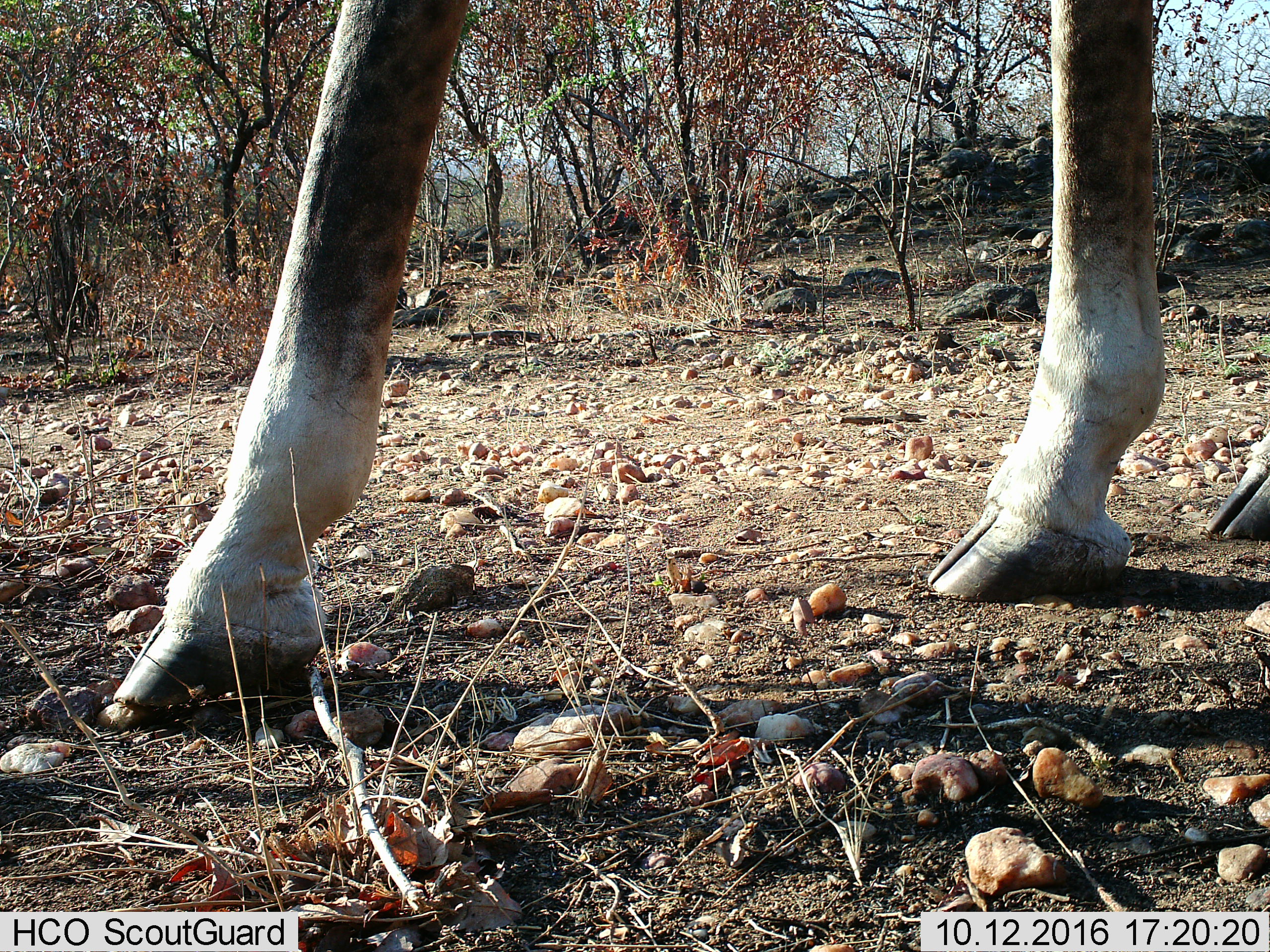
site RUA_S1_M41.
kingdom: Animalia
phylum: Chordata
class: Mammalia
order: Artiodactyla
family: Giraffidae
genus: Giraffa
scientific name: Giraffa camelopardalis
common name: giraffe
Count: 1.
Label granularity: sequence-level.